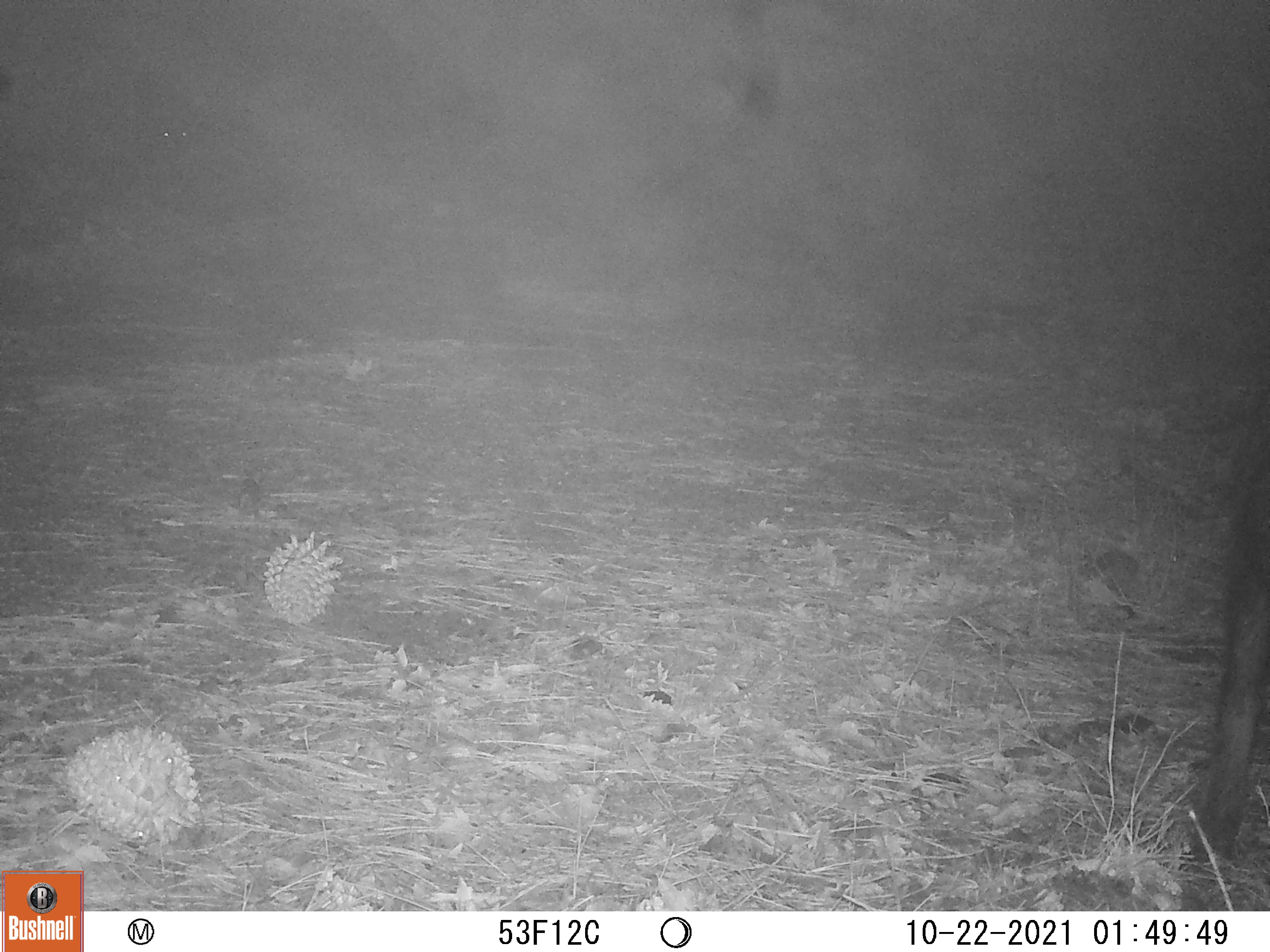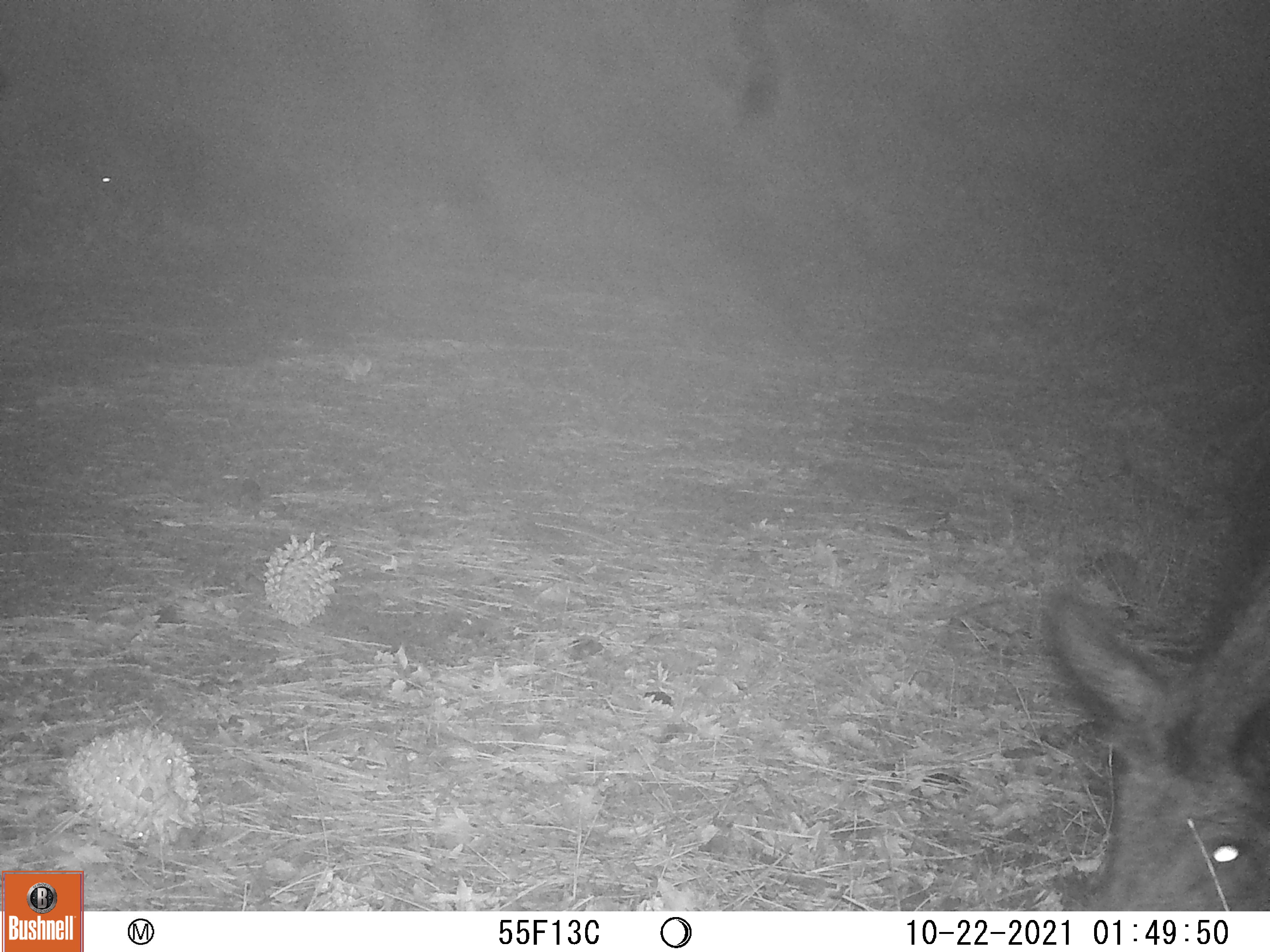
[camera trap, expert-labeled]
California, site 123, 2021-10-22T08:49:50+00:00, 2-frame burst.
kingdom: Animalia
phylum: Chordata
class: Mammalia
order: Artiodactyla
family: Suidae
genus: Sus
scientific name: Sus scrofa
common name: wild boar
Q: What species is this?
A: Wild boar (Sus scrofa).